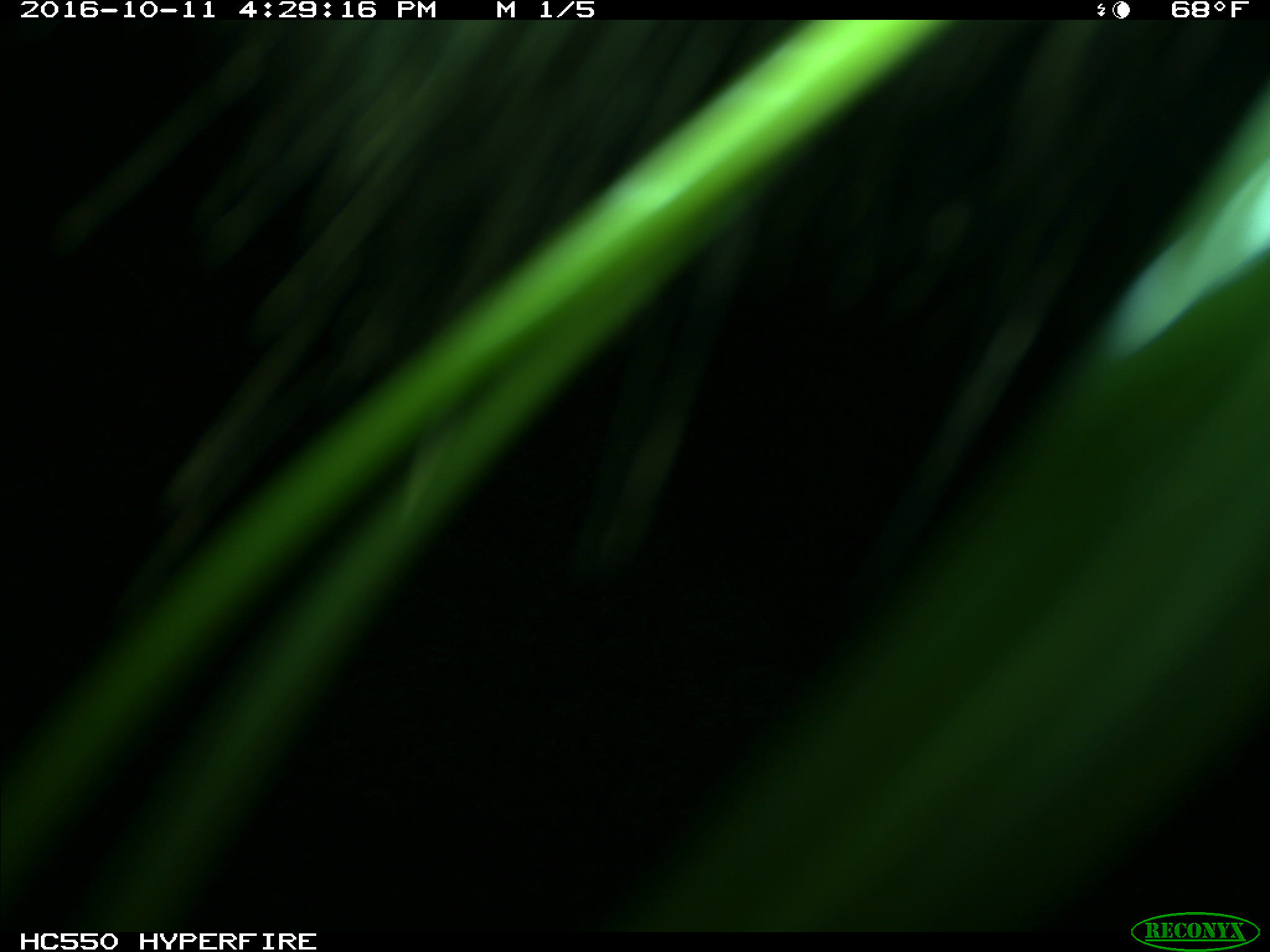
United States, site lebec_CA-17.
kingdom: Animalia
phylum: Chordata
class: Mammalia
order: Artiodactyla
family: Bovidae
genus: Bos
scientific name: Bos taurus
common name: domestic cow